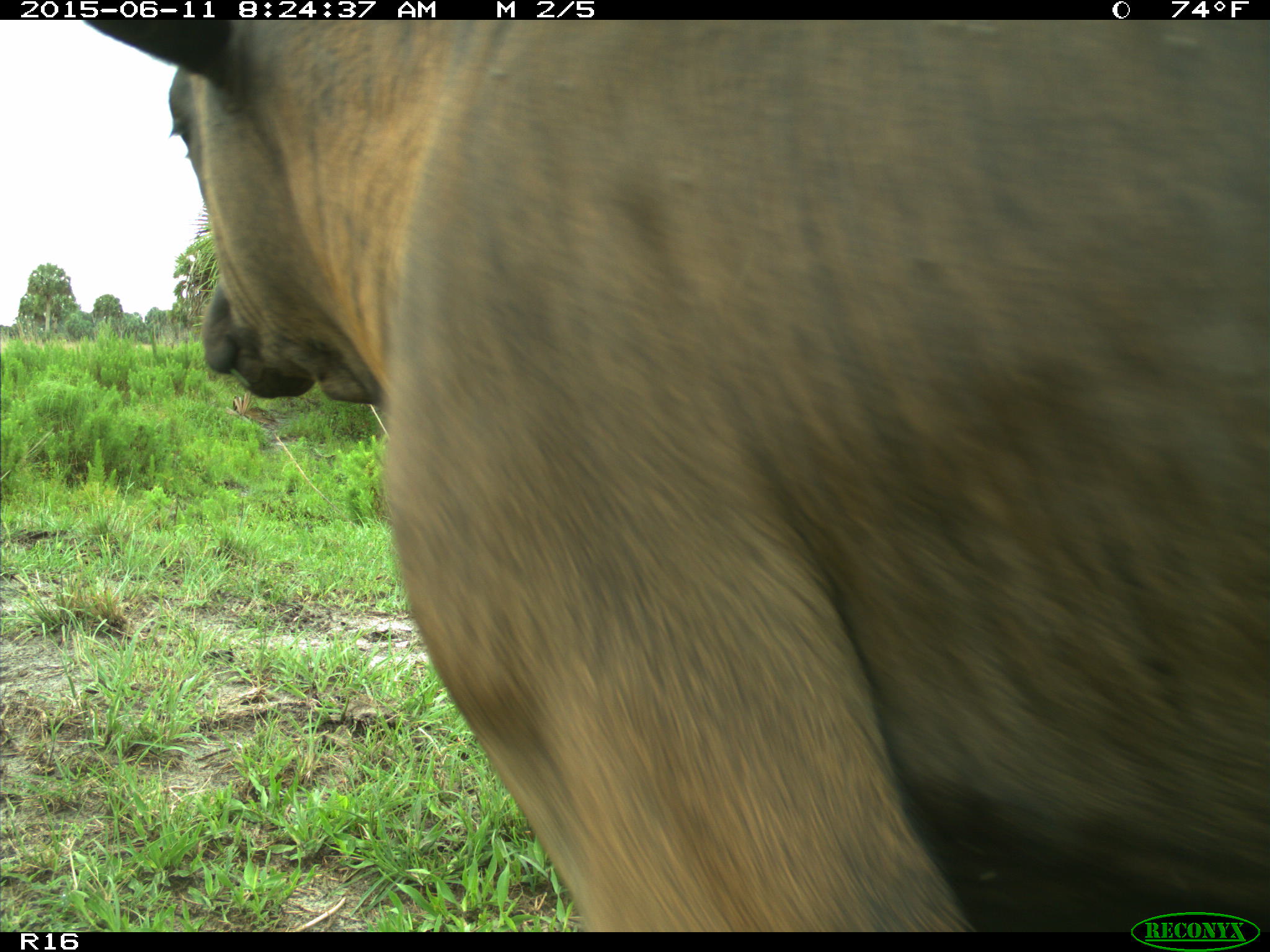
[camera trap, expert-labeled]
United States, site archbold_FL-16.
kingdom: Animalia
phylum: Chordata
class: Mammalia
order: Artiodactyla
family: Bovidae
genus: Bos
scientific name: Bos taurus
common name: domestic cow